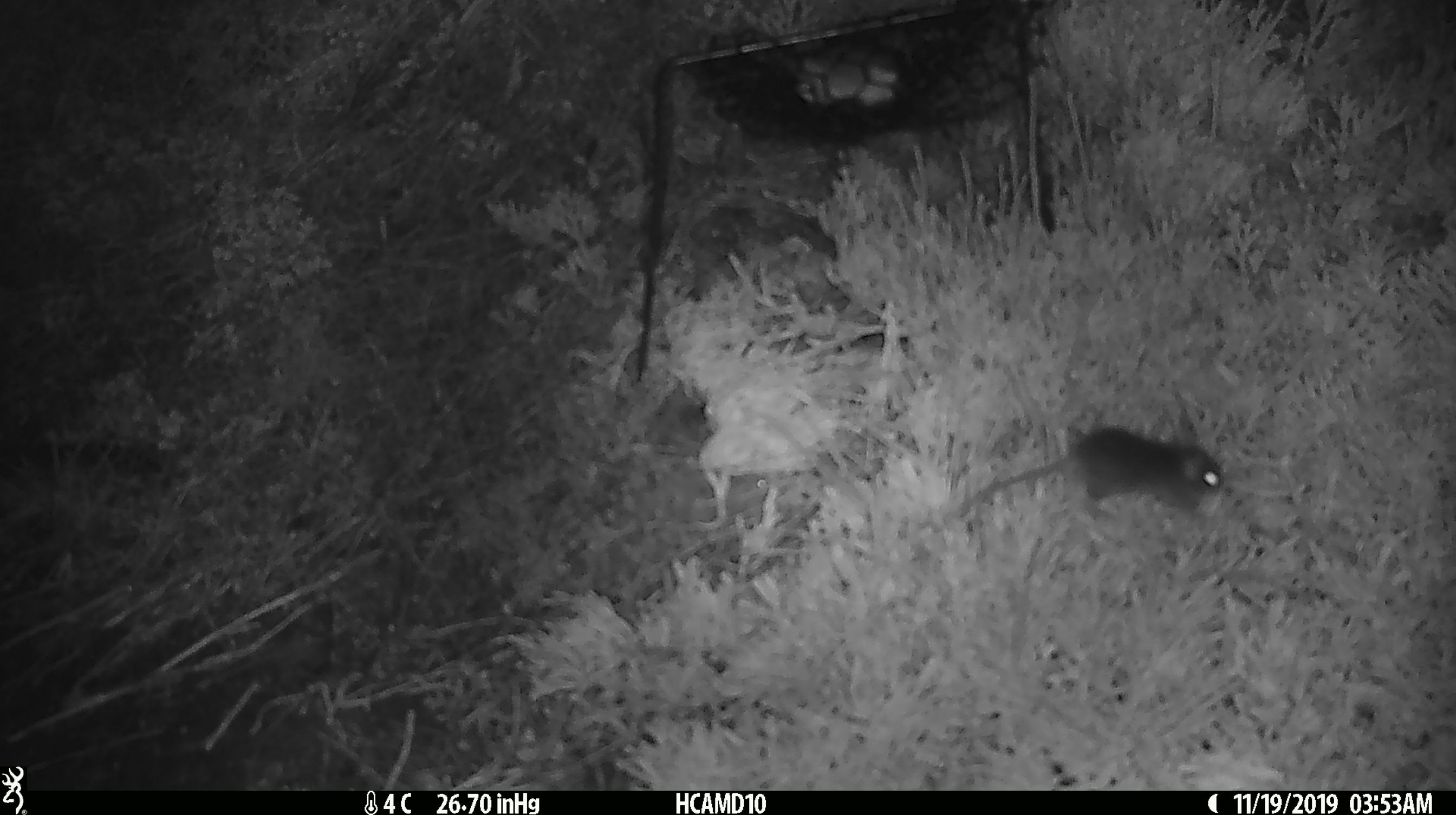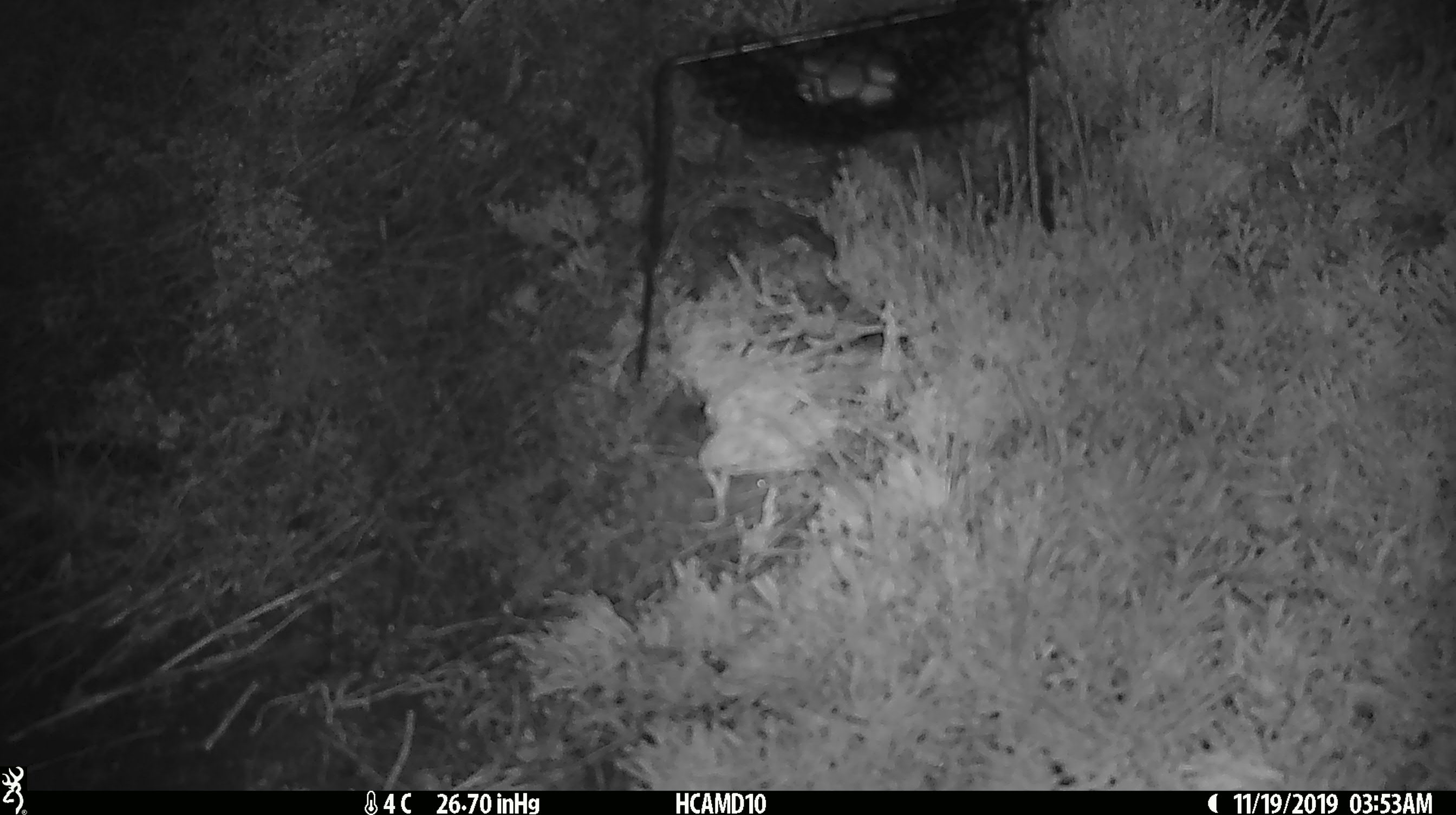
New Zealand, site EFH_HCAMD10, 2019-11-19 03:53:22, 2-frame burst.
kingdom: Animalia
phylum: Chordata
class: Mammalia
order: Rodentia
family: Muridae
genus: Mus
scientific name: Mus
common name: mouse